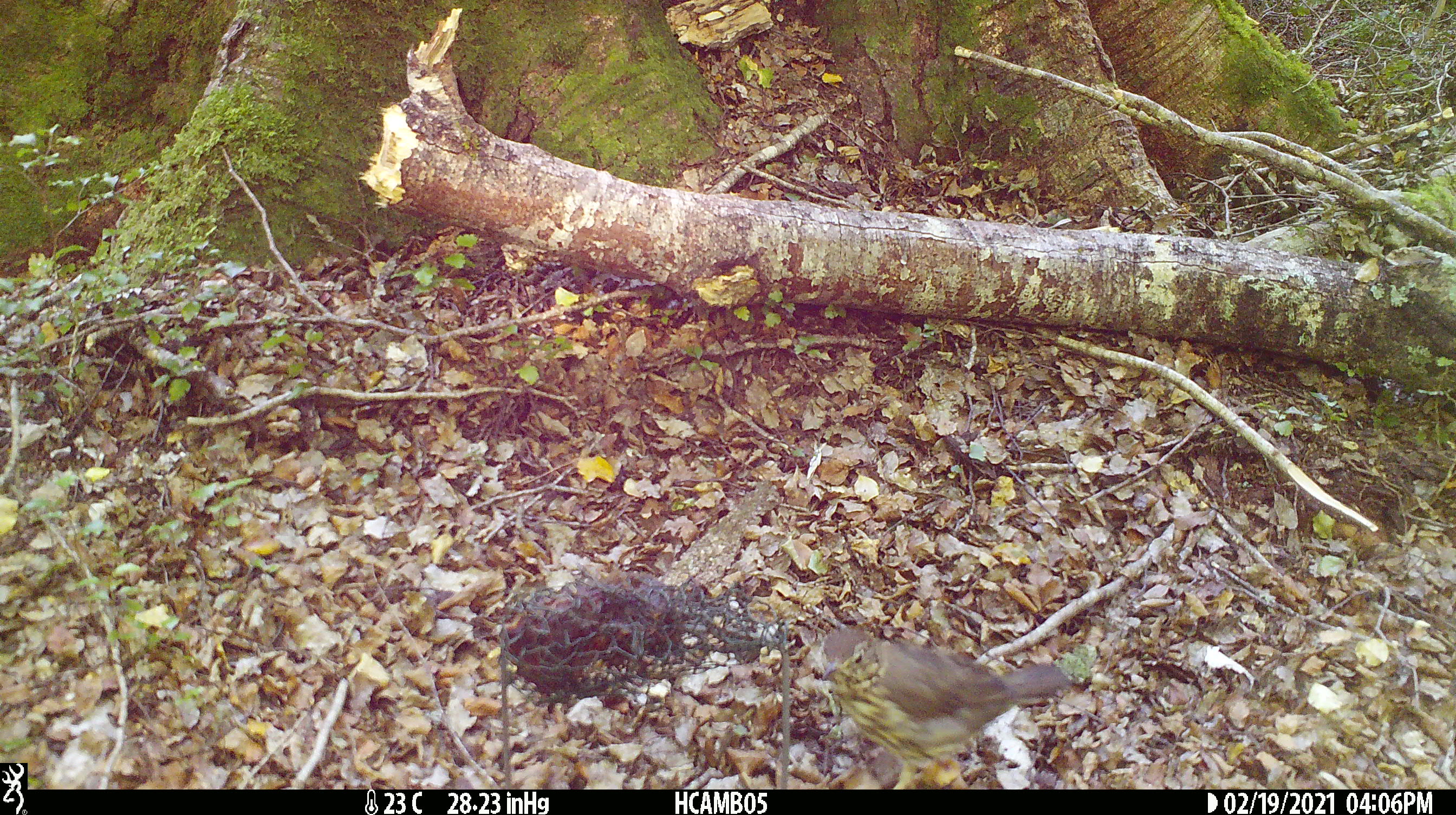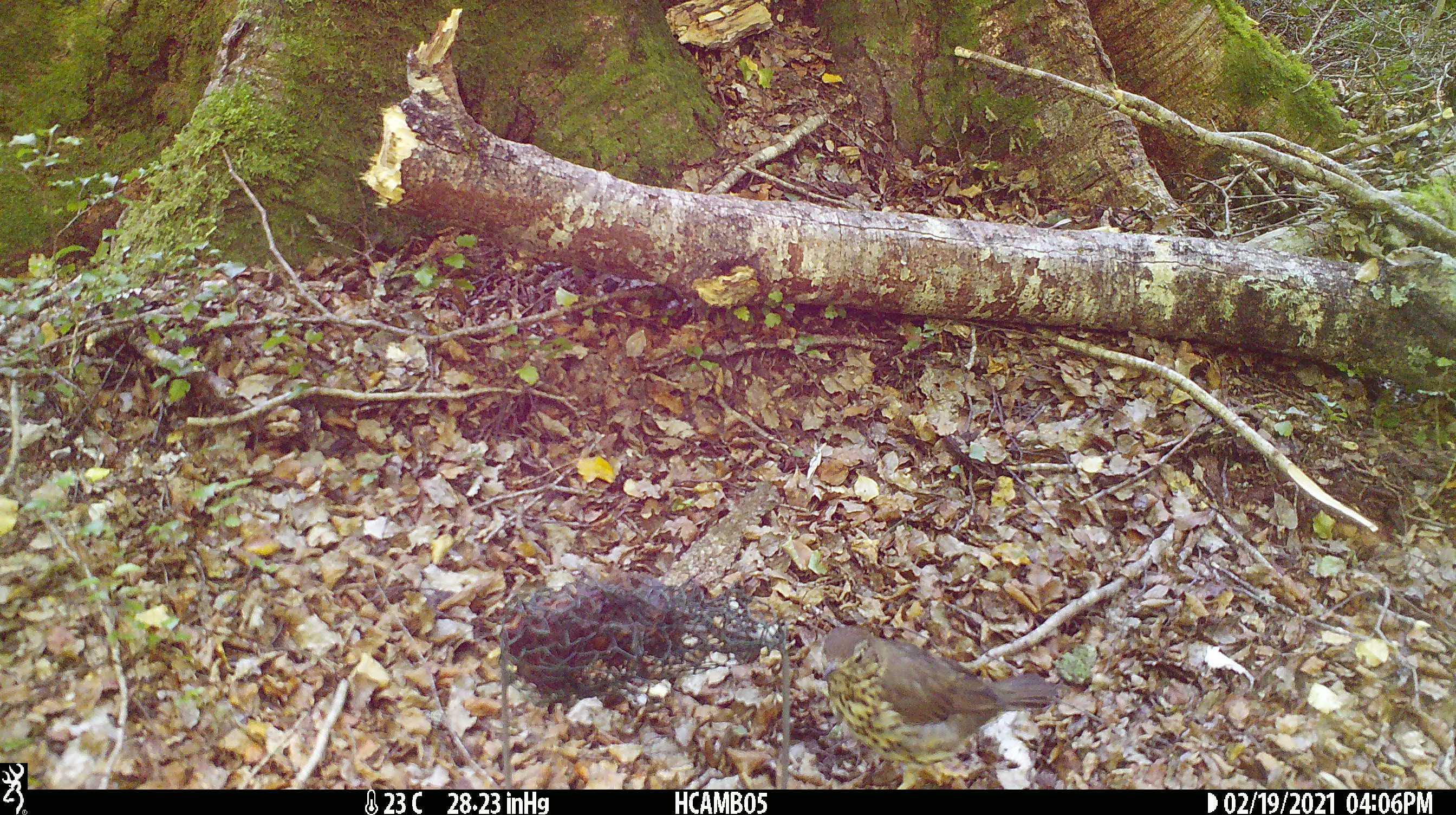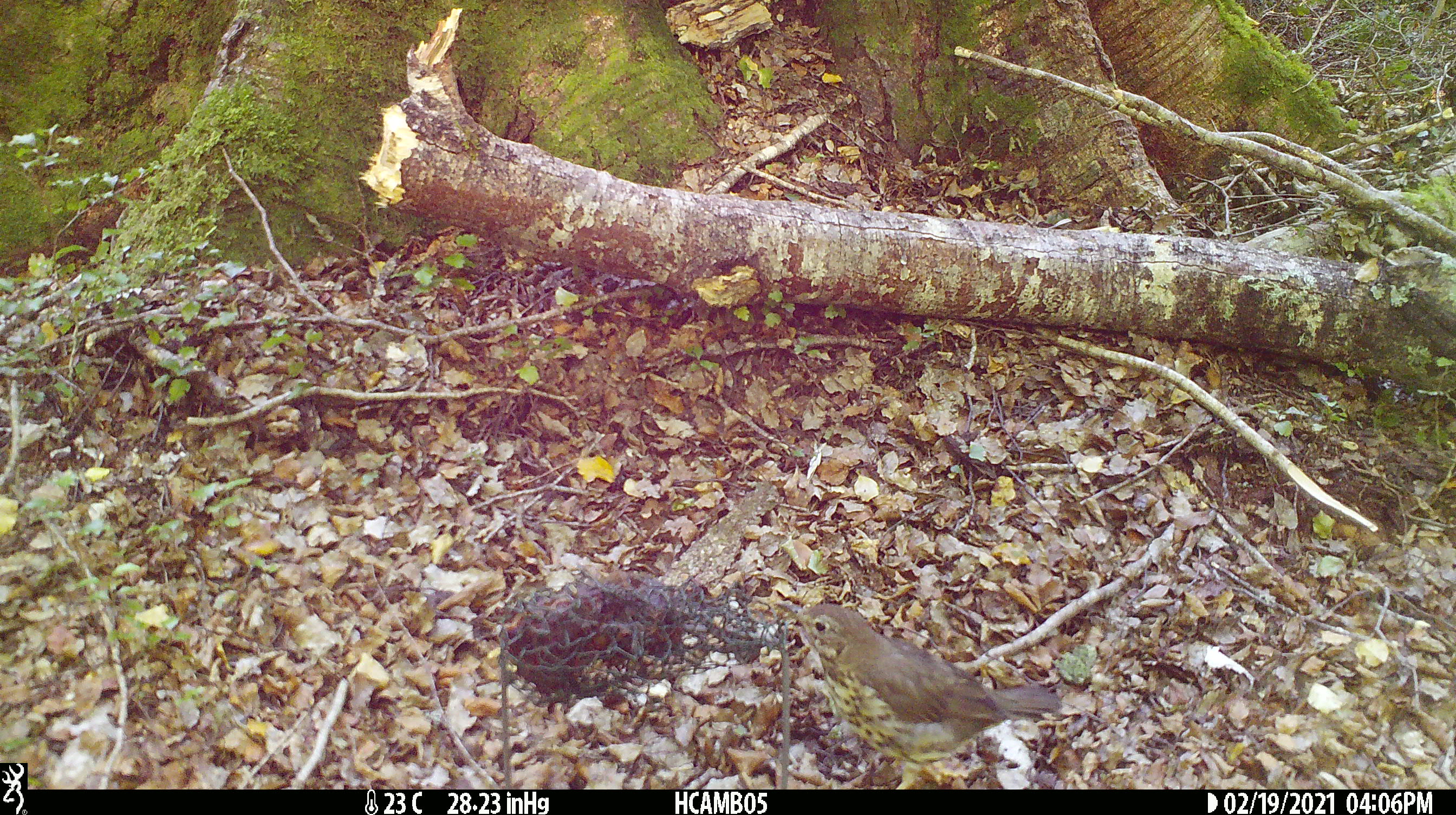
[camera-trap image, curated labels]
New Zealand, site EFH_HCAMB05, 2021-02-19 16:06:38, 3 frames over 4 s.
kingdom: Animalia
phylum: Chordata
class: Aves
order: Passeriformes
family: Turdidae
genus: Turdus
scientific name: Turdus philomelos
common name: song thrush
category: thrush